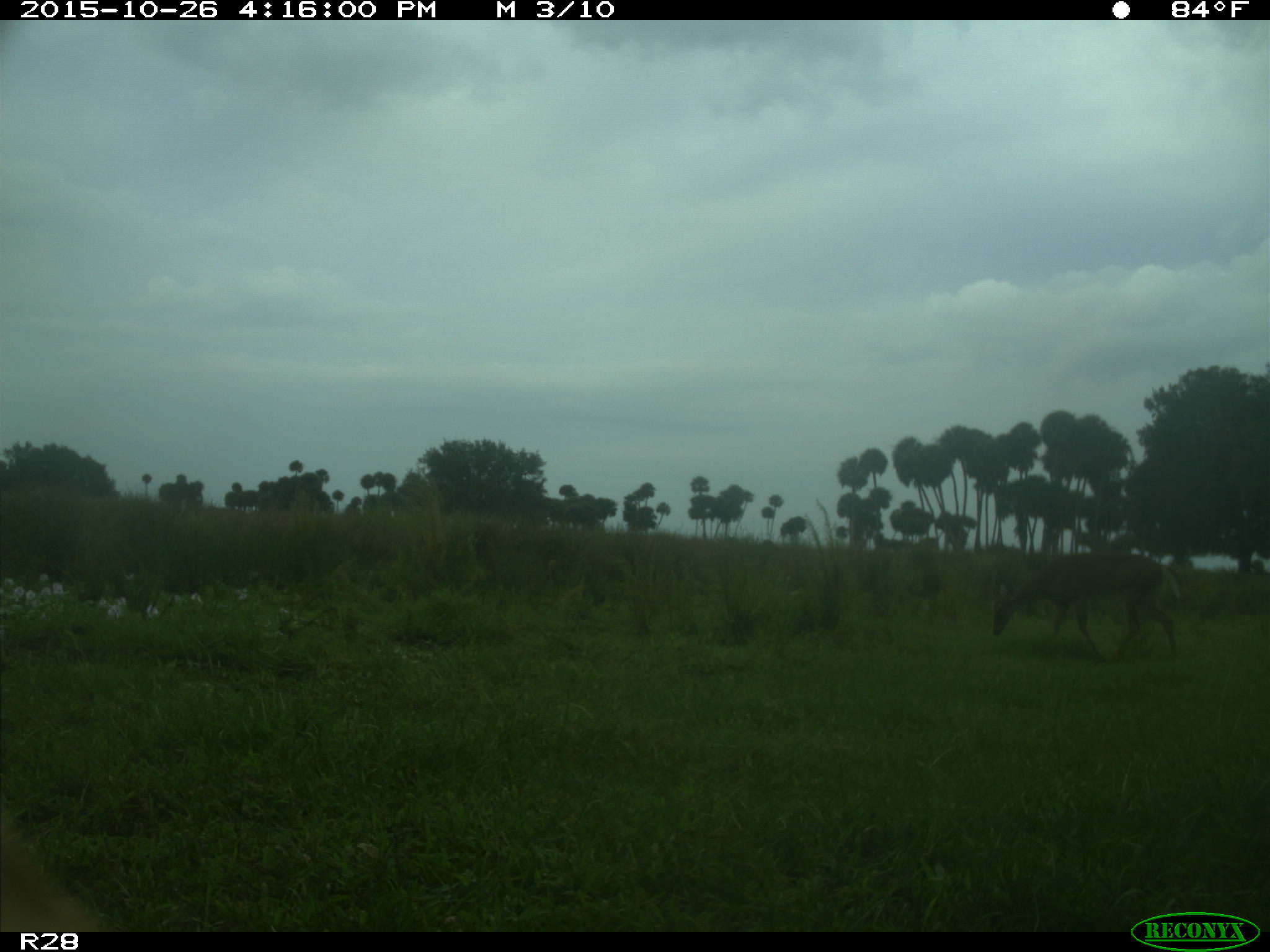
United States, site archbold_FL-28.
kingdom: Animalia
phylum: Chordata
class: Mammalia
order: Artiodactyla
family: Cervidae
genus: Odocoileus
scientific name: Odocoileus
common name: deer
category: unidentified deer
Unidentified deer (deer) (Odocoileus).